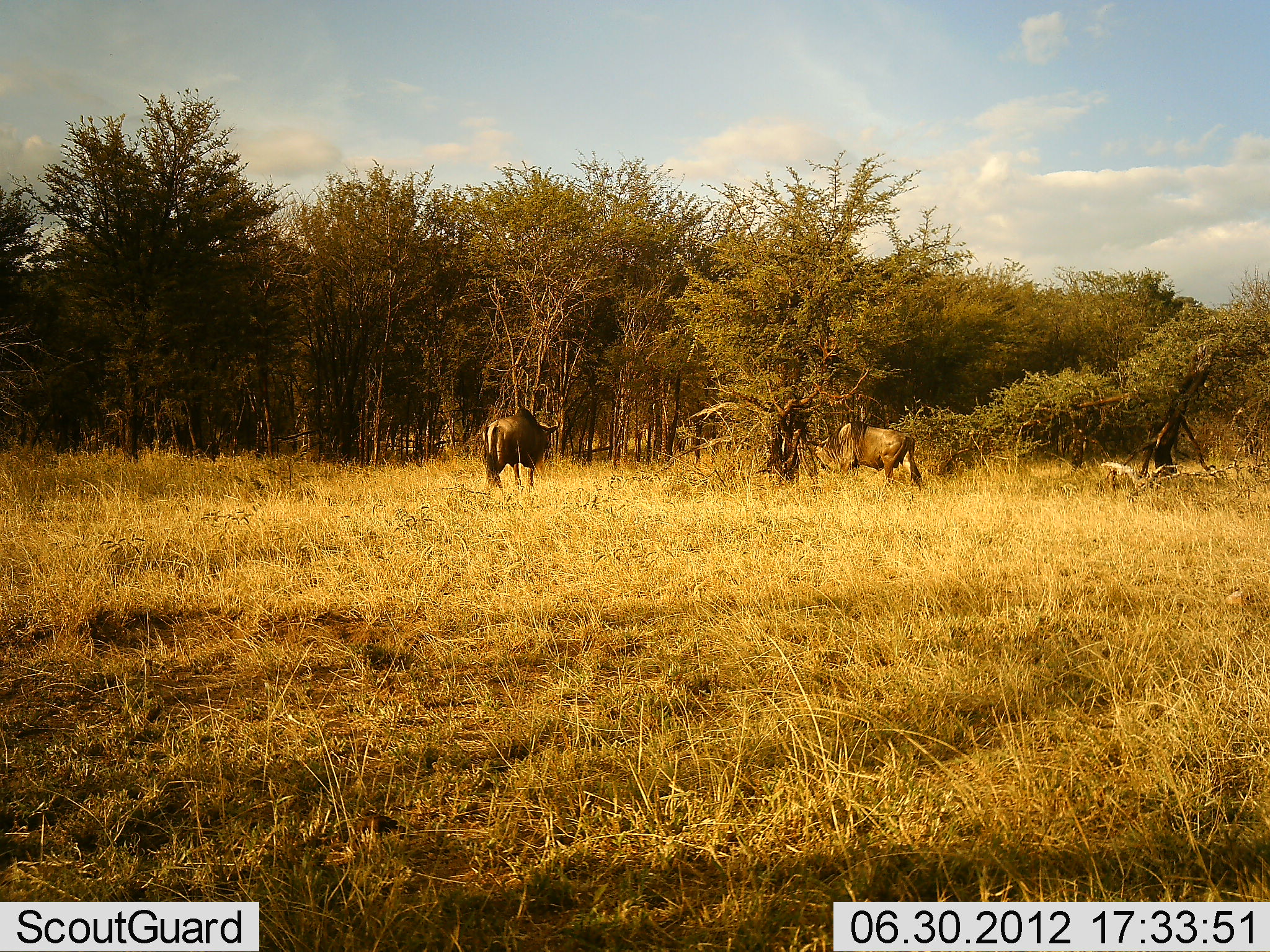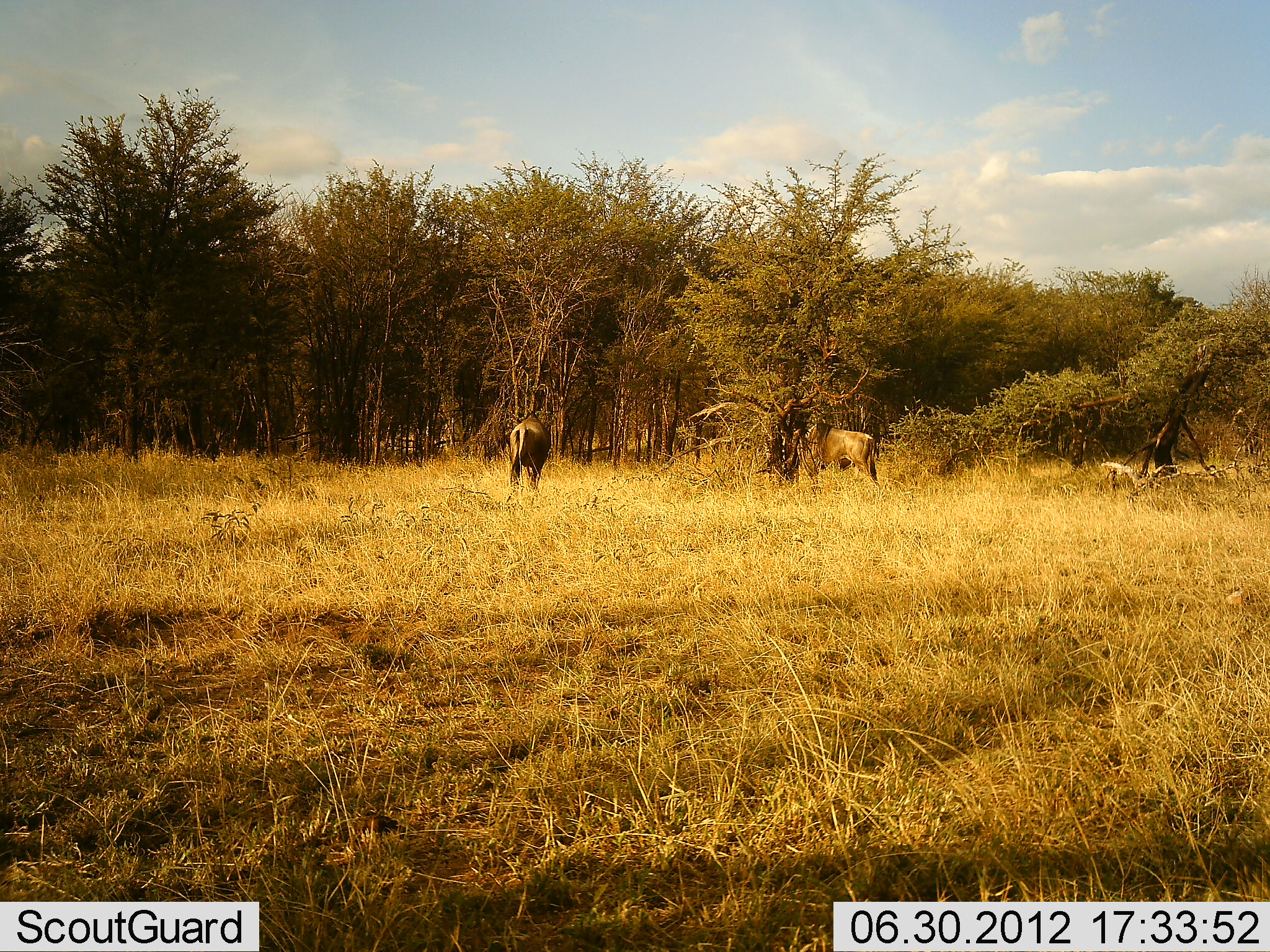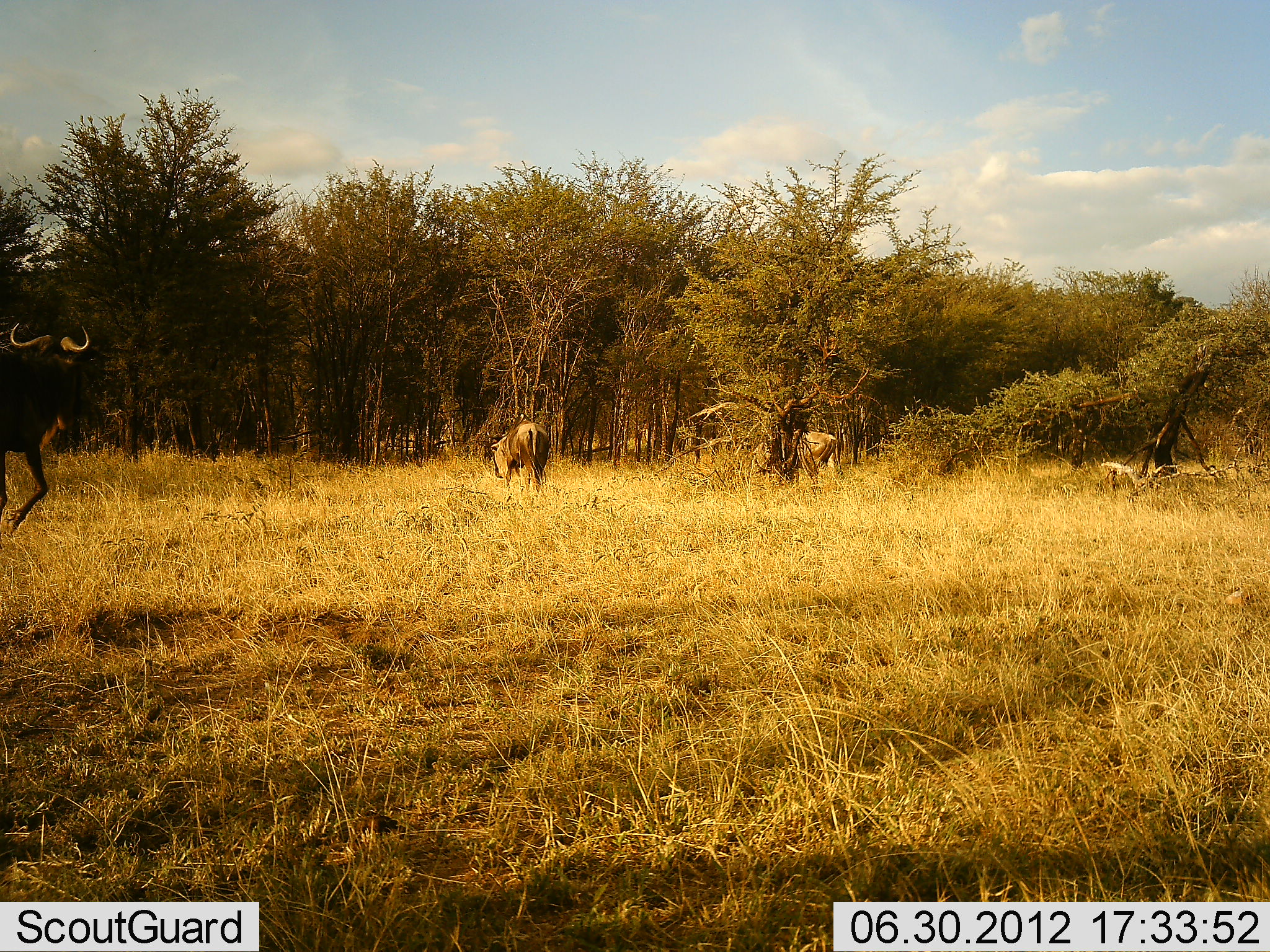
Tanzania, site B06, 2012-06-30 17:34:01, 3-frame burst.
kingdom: Animalia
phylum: Chordata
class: Mammalia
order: Artiodactyla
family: Bovidae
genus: Connochaetes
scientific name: Connochaetes taurinus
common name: blue wildebeest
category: wildebeest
Wildebeest (blue wildebeest) (Connochaetes taurinus), count 3. Behavior (volunteer vote fractions): standing 20%, resting 0%, moving 90%, interacting 0%. Young present (vote fraction): 0%. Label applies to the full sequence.